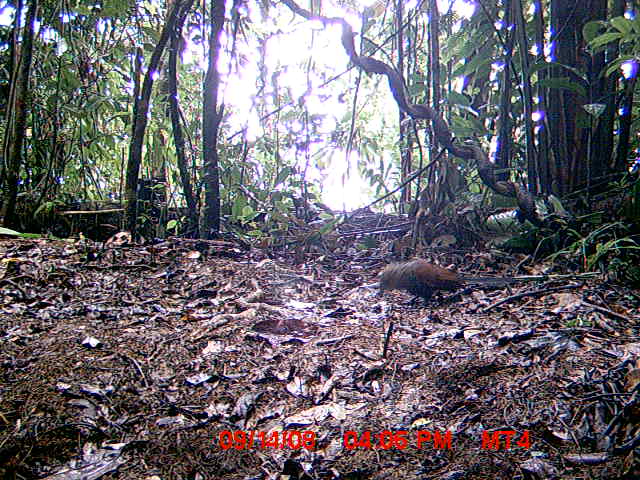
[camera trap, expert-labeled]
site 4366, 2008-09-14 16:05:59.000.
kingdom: Animalia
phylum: Chordata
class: Aves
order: Accipitriformes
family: Accipitridae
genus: Eutriorchis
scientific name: Eutriorchis astur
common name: madagascar serpent-eagle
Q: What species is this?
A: Eutriorchis astur (madagascar serpent-eagle).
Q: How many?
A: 1.